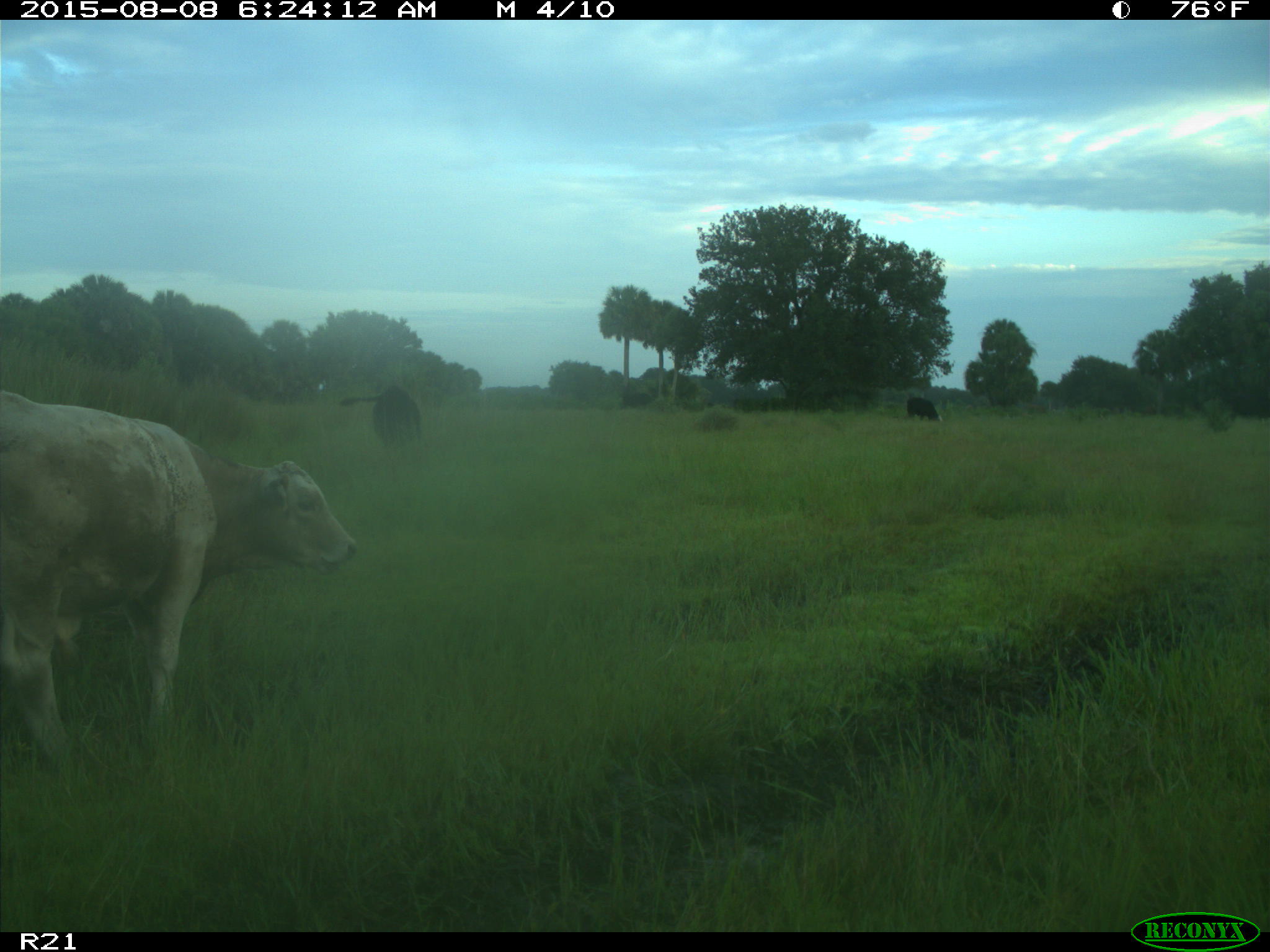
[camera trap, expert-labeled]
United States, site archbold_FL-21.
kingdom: Animalia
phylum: Chordata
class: Mammalia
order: Artiodactyla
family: Bovidae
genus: Bos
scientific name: Bos taurus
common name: domestic cow